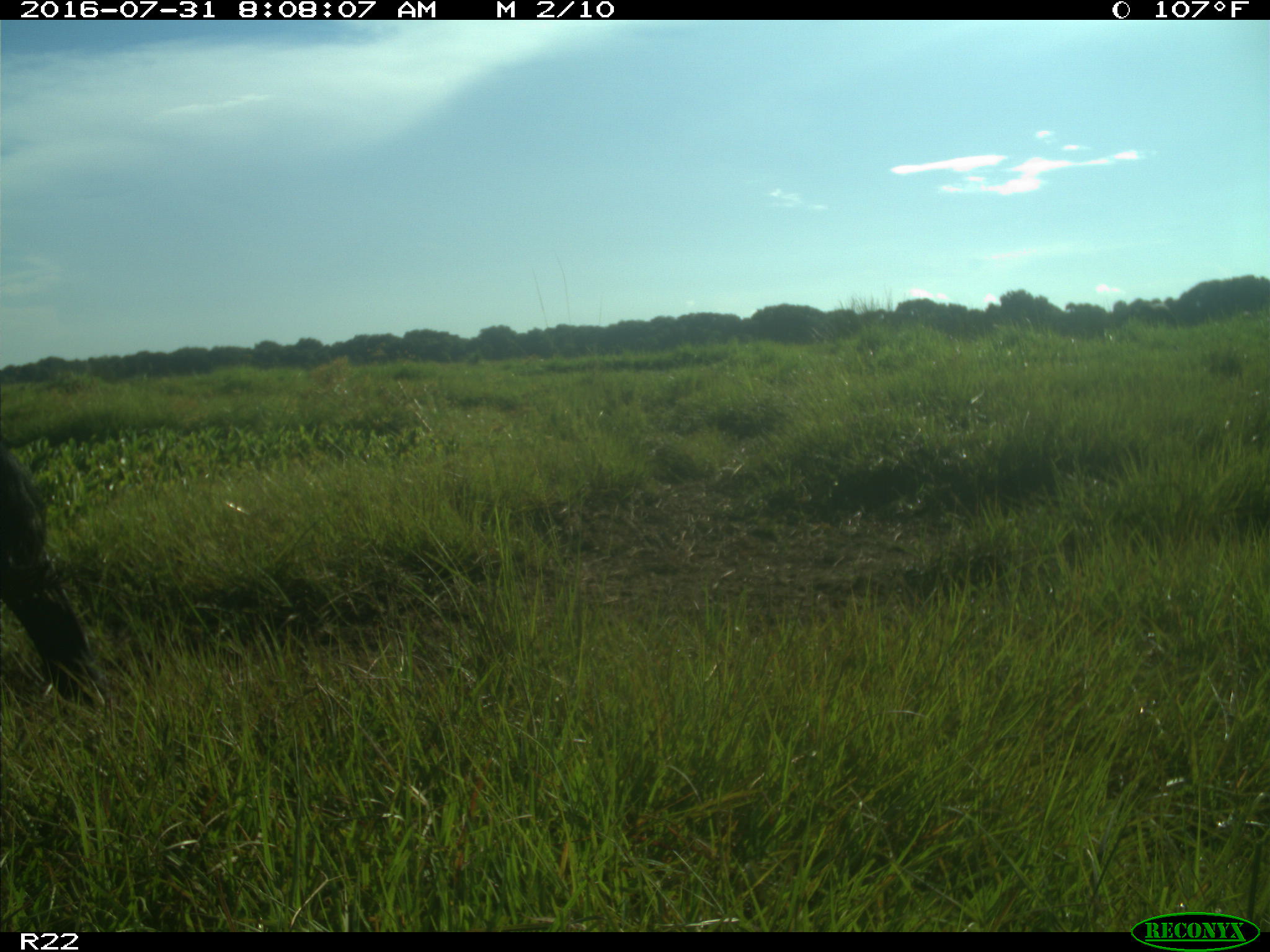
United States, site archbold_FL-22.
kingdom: Animalia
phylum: Chordata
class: Mammalia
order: Artiodactyla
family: Bovidae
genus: Bos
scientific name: Bos taurus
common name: domestic cow